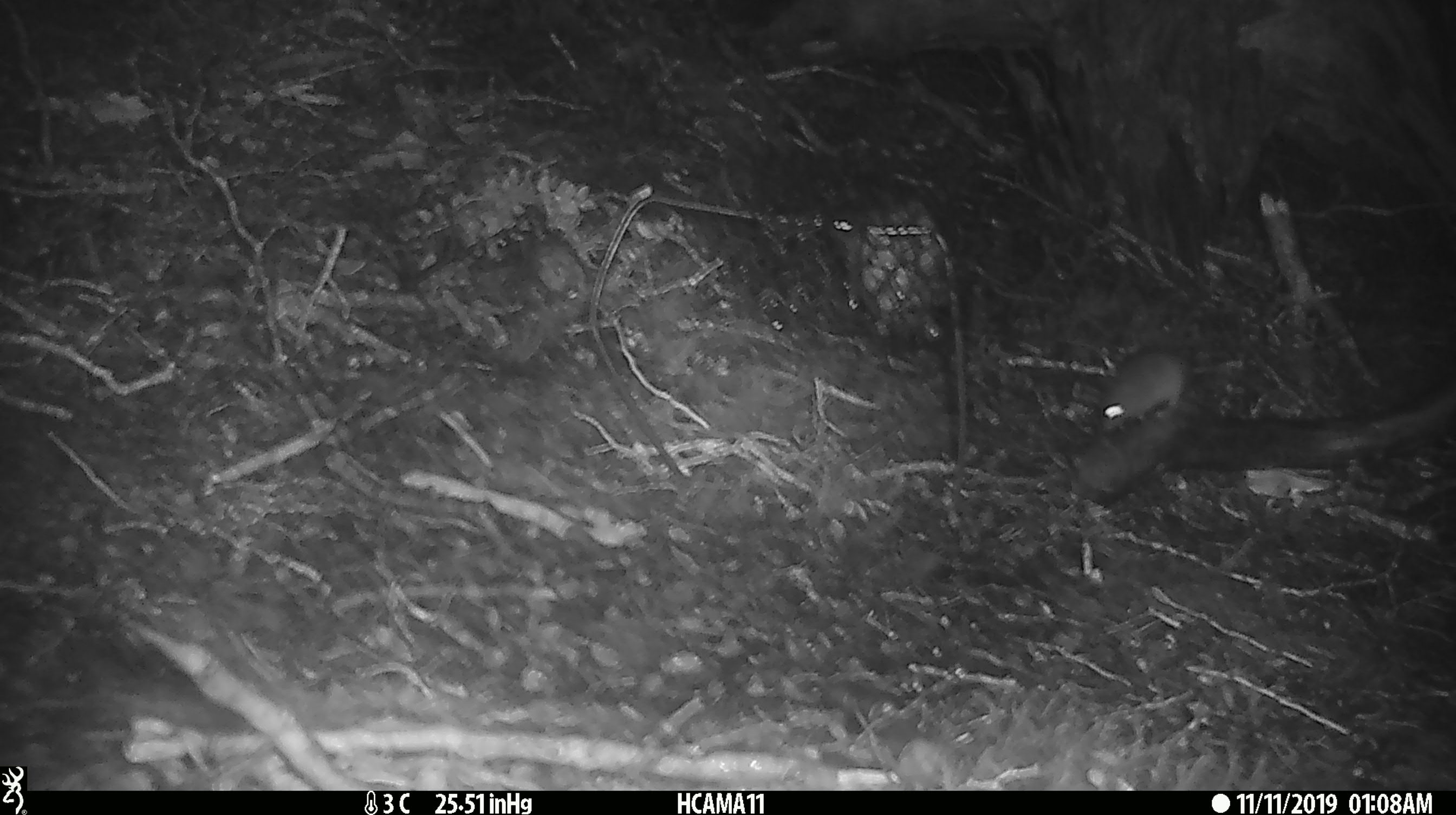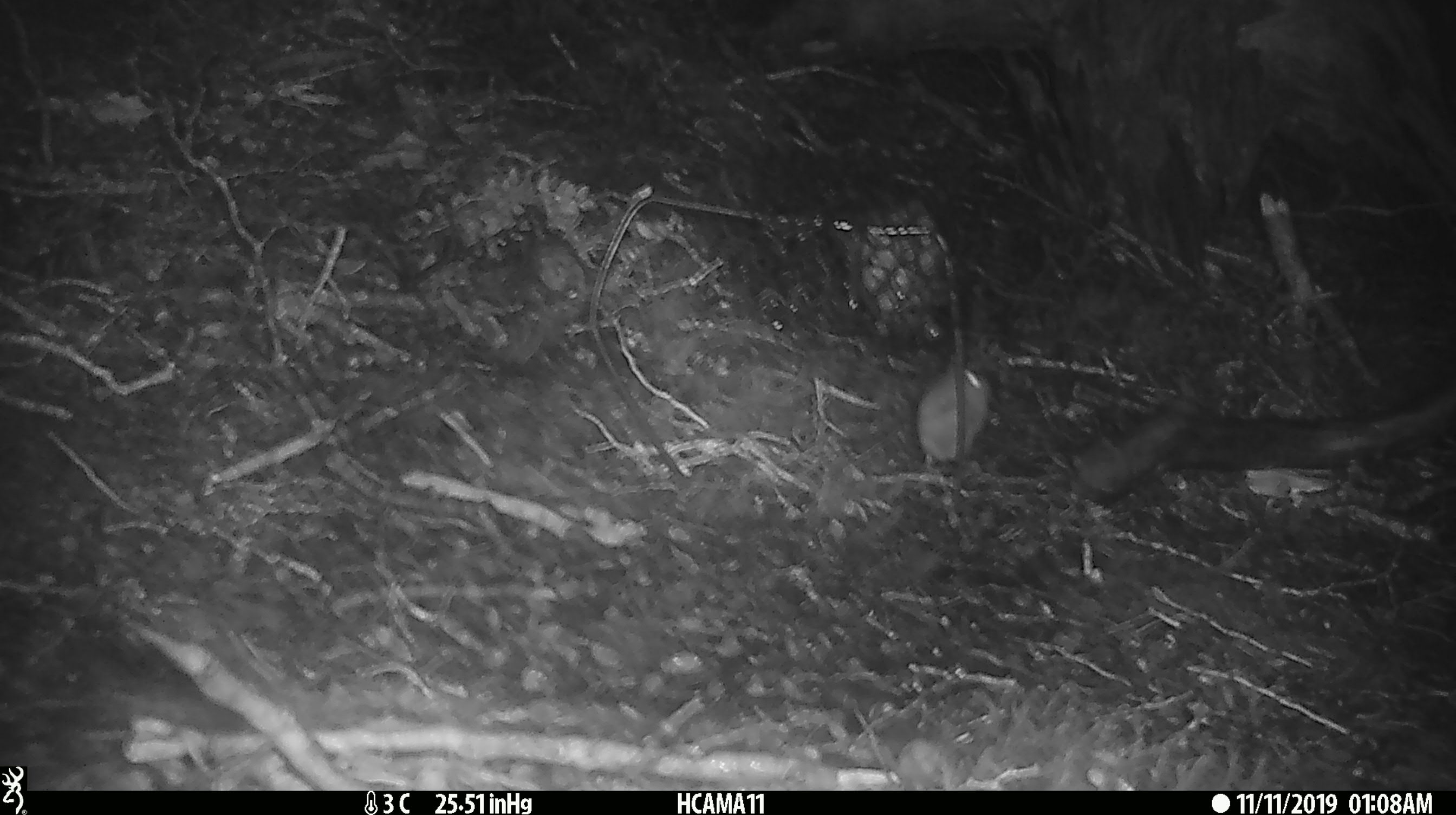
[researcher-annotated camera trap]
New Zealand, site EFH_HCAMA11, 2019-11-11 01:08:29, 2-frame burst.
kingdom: Animalia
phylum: Chordata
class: Mammalia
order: Rodentia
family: Muridae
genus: Mus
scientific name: Mus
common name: mouse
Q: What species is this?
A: Mouse (Mus).